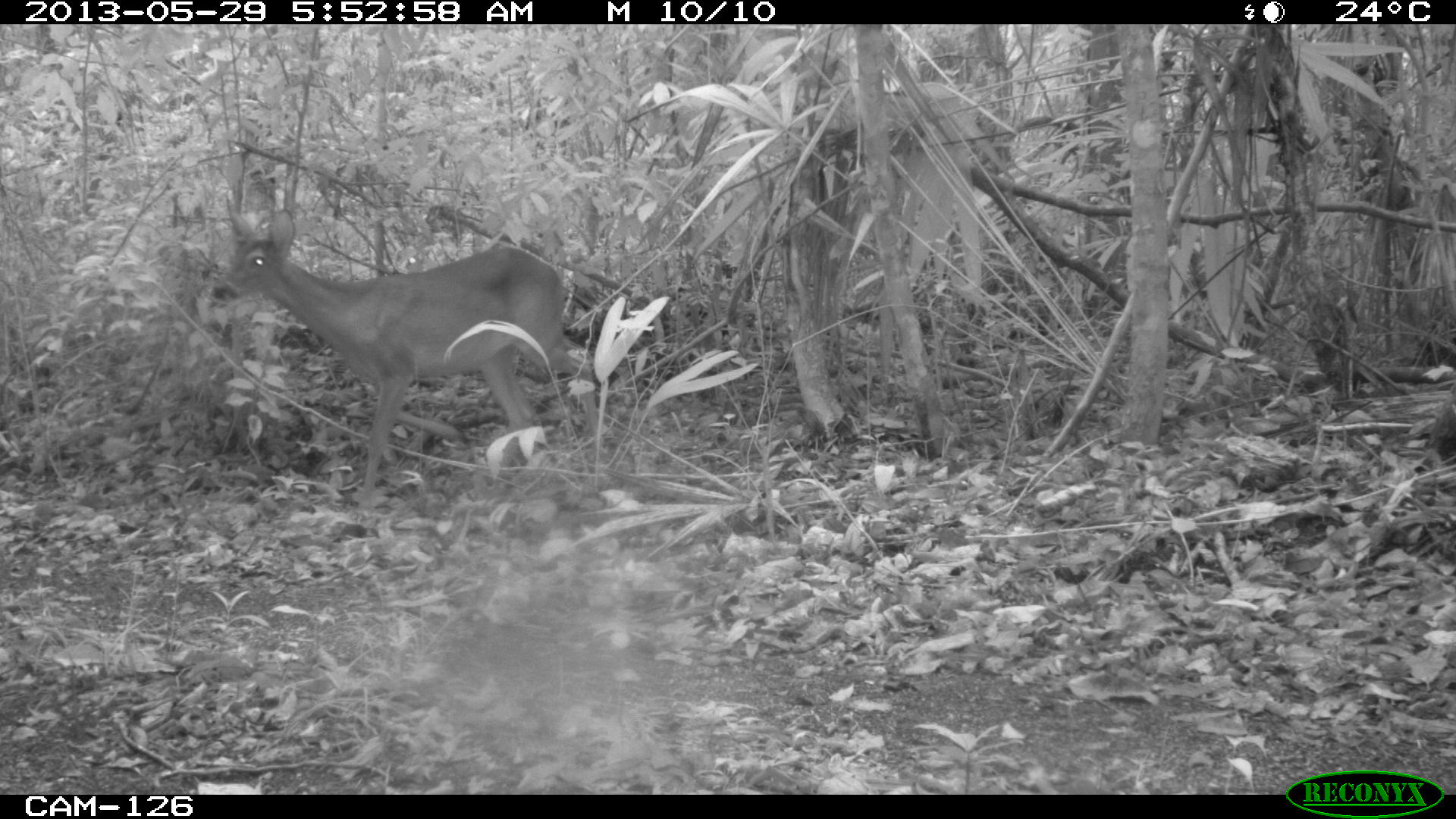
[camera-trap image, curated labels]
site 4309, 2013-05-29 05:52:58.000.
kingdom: Animalia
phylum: Chordata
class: Mammalia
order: Artiodactyla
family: Cervidae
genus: Odocoileus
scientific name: Odocoileus virginianus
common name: white-tailed deer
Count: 1.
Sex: male.